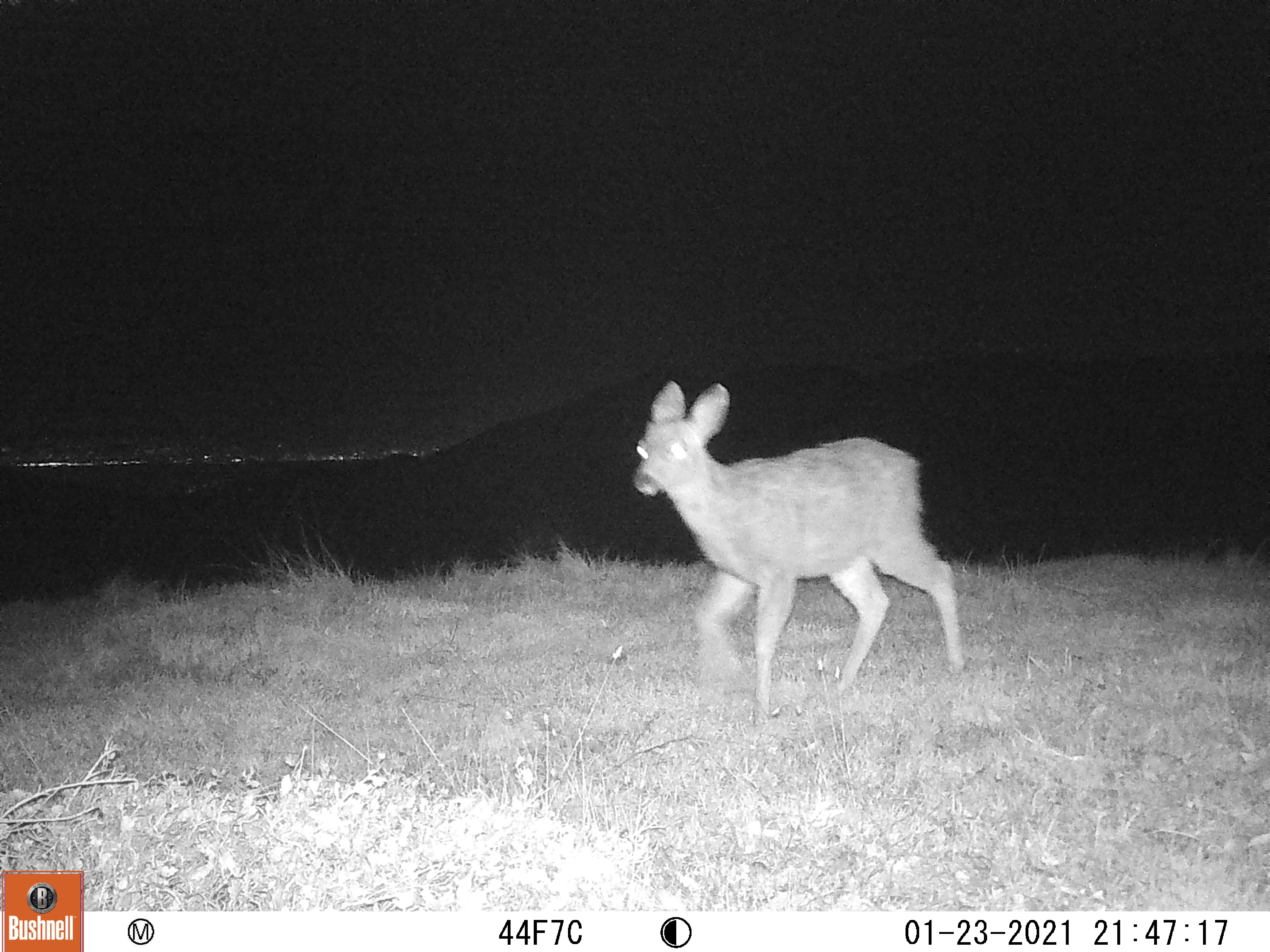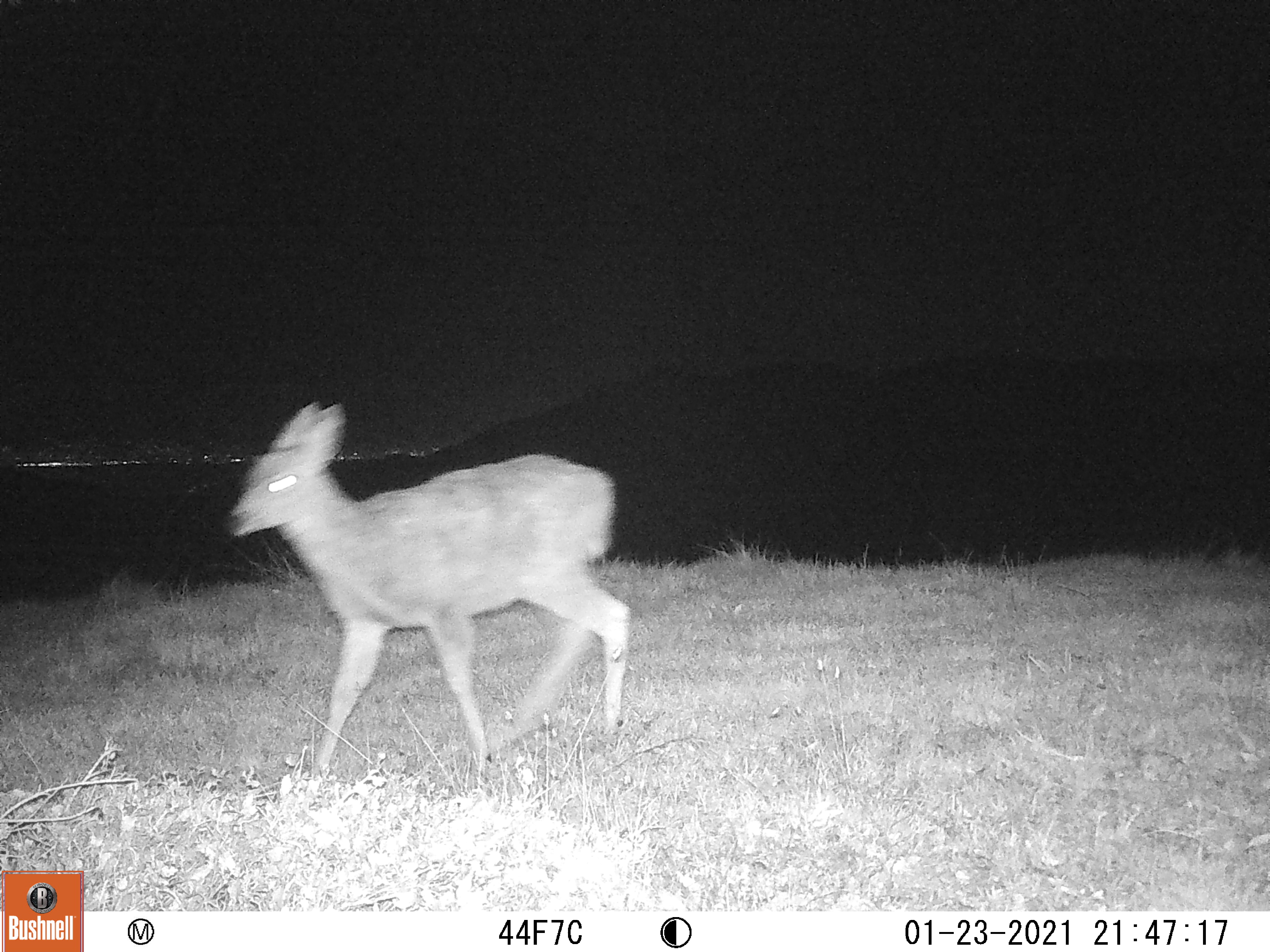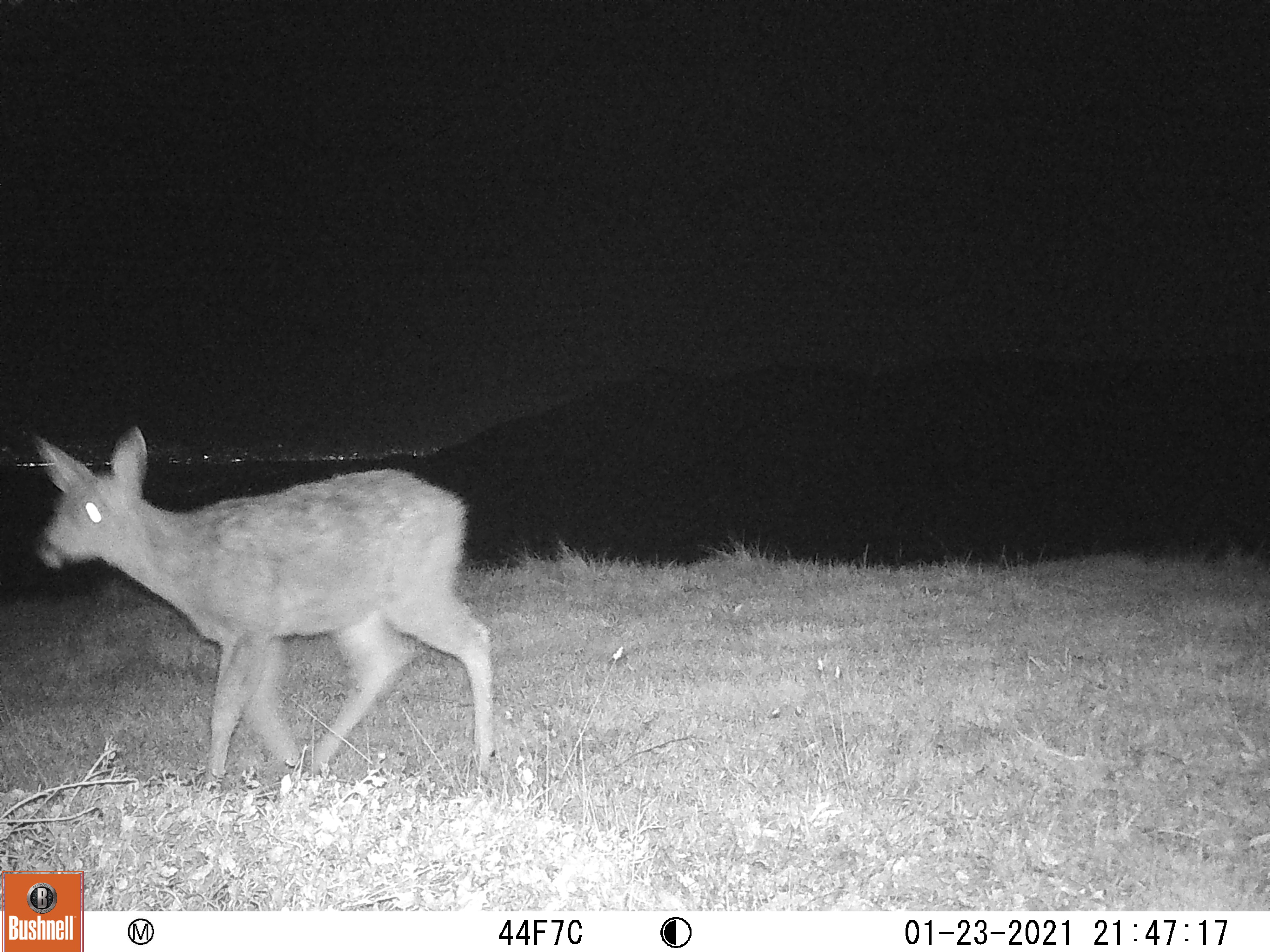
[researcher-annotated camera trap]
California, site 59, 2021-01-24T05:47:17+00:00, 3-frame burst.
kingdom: Animalia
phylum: Chordata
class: Mammalia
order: Artiodactyla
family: Cervidae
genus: Odocoileus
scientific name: Odocoileus hemionus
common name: mule deer